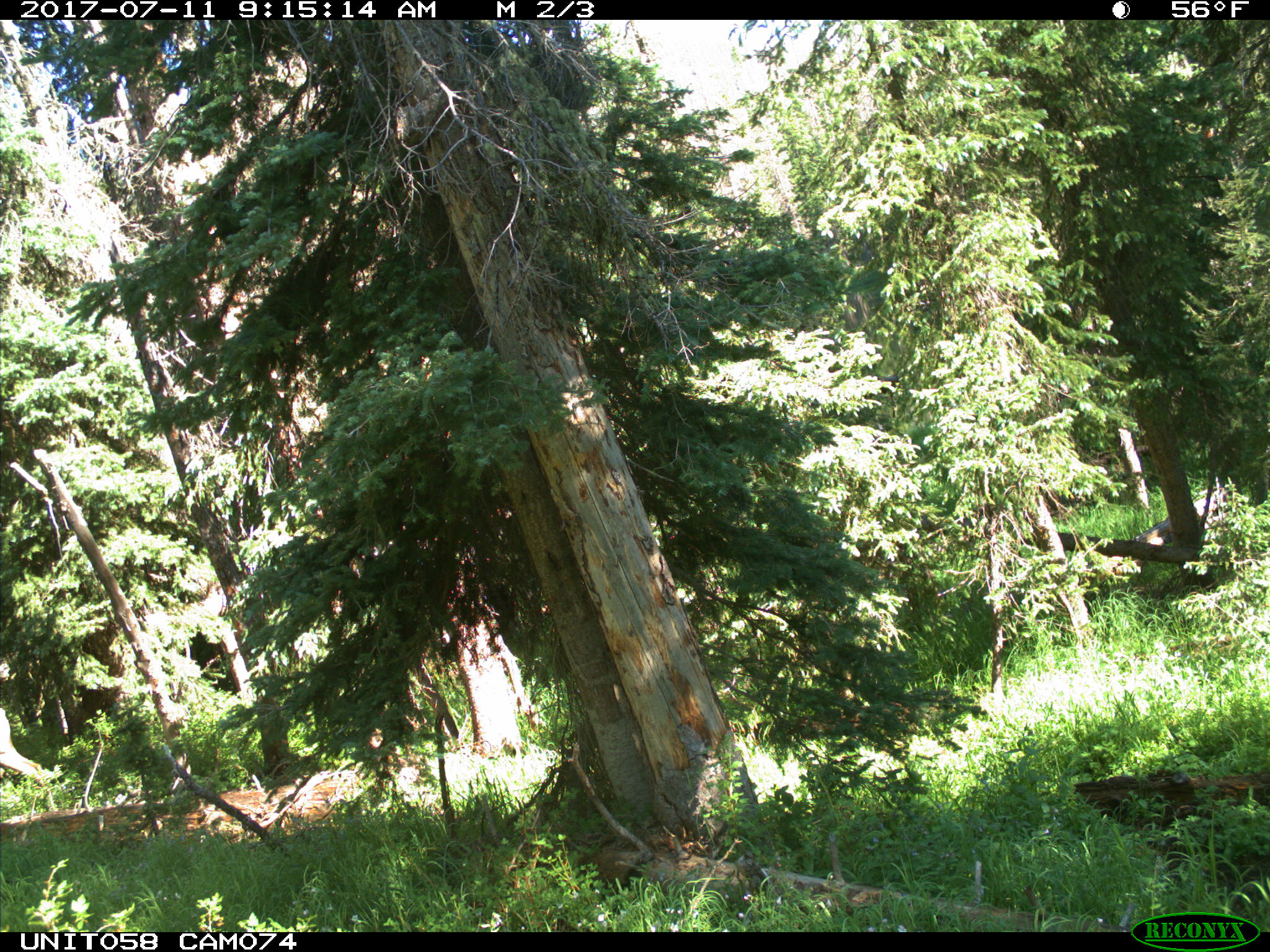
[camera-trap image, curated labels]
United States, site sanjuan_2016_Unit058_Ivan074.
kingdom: Animalia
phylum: Chordata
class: Mammalia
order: Artiodactyla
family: Cervidae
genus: Cervus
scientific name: Cervus elaphus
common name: red deer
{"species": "Cervus elaphus (red deer)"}